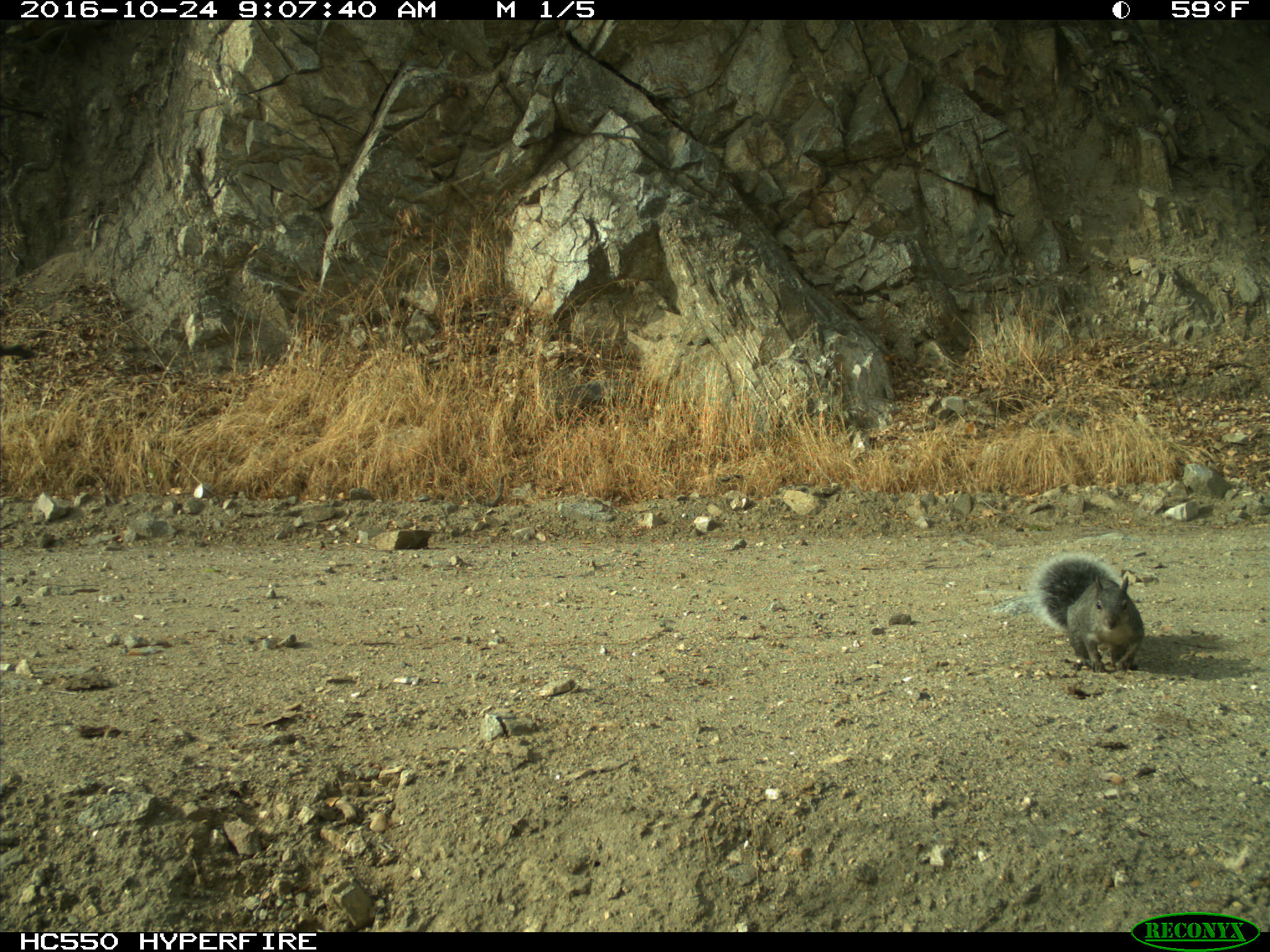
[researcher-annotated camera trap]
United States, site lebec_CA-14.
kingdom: Animalia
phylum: Chordata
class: Mammalia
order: Rodentia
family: Sciuridae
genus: Sciurus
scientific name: Sciurus carolinensis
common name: eastern gray squirrel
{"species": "Sciurus carolinensis (eastern gray squirrel)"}